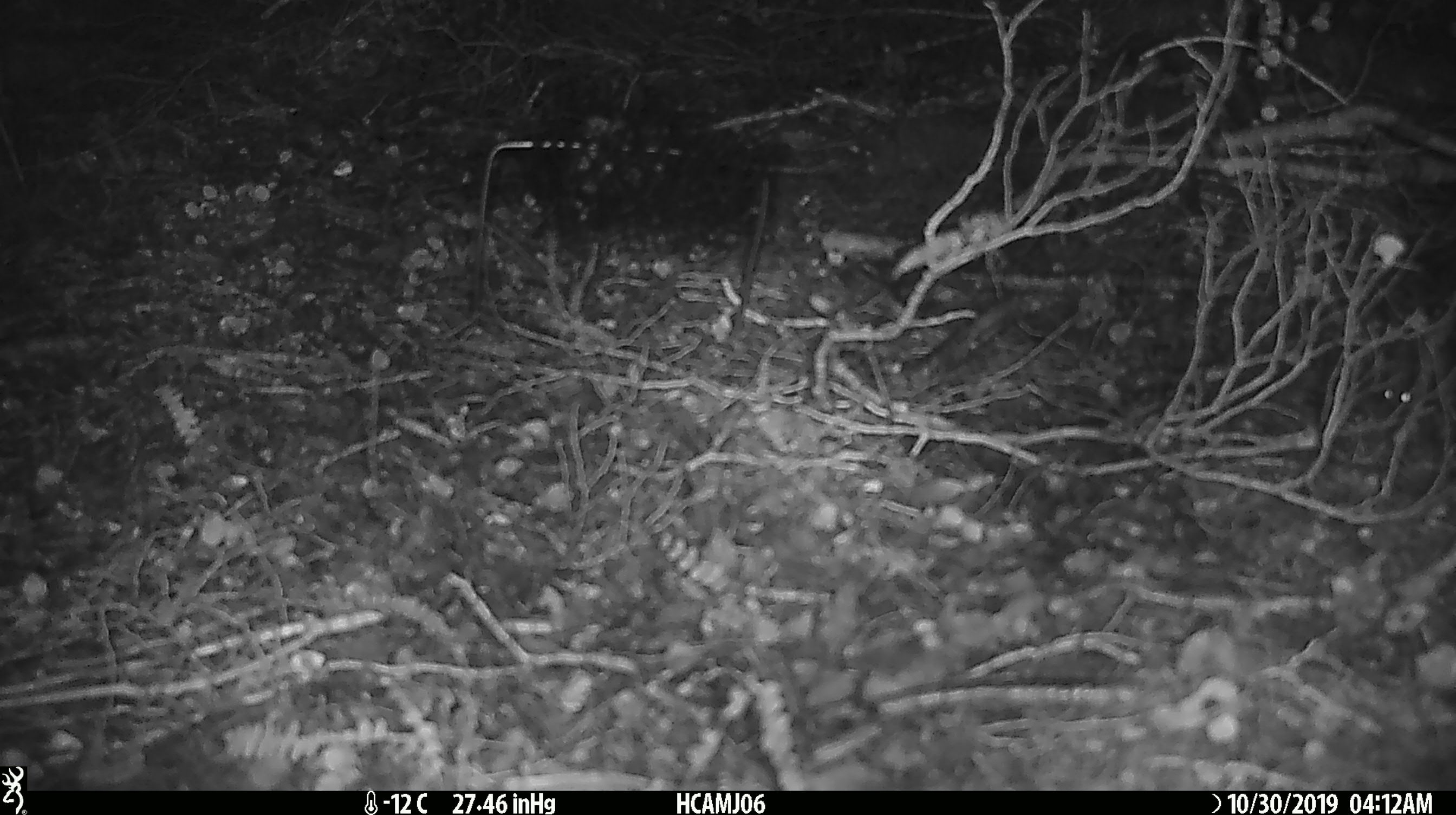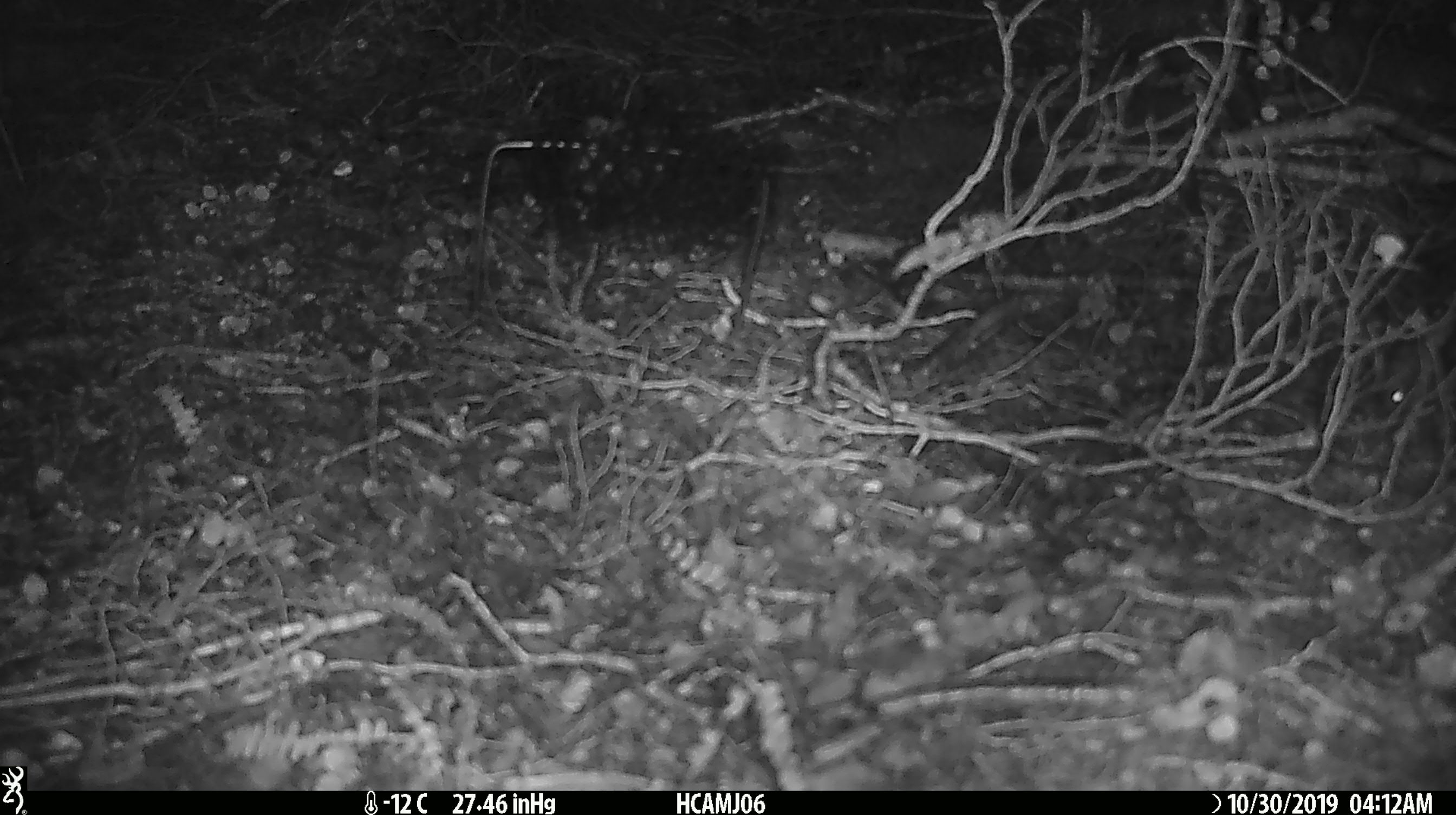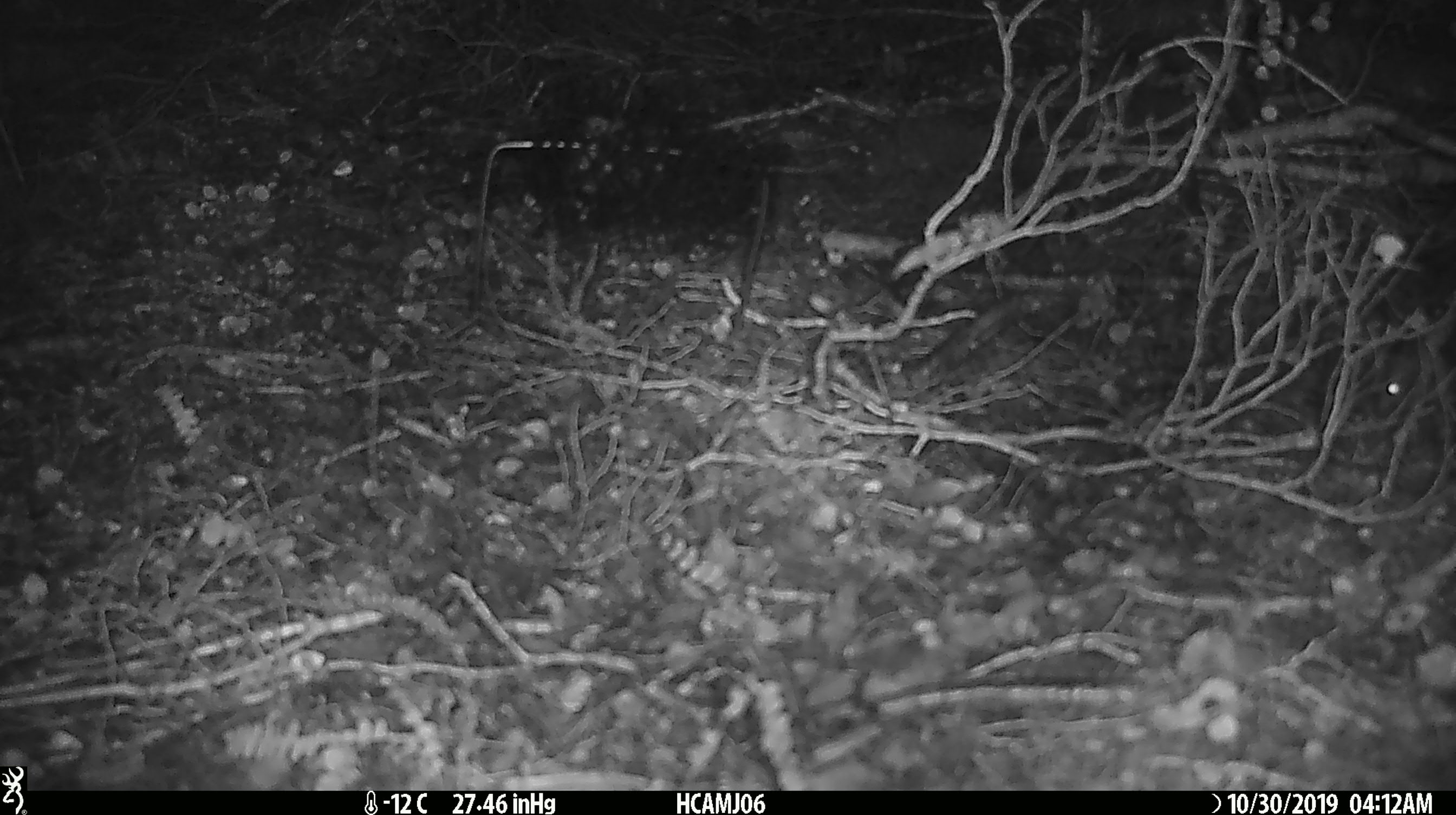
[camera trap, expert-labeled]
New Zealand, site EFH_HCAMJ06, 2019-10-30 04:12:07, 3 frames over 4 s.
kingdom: Animalia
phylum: Chordata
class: Mammalia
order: Rodentia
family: Muridae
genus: Mus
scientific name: Mus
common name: mouse